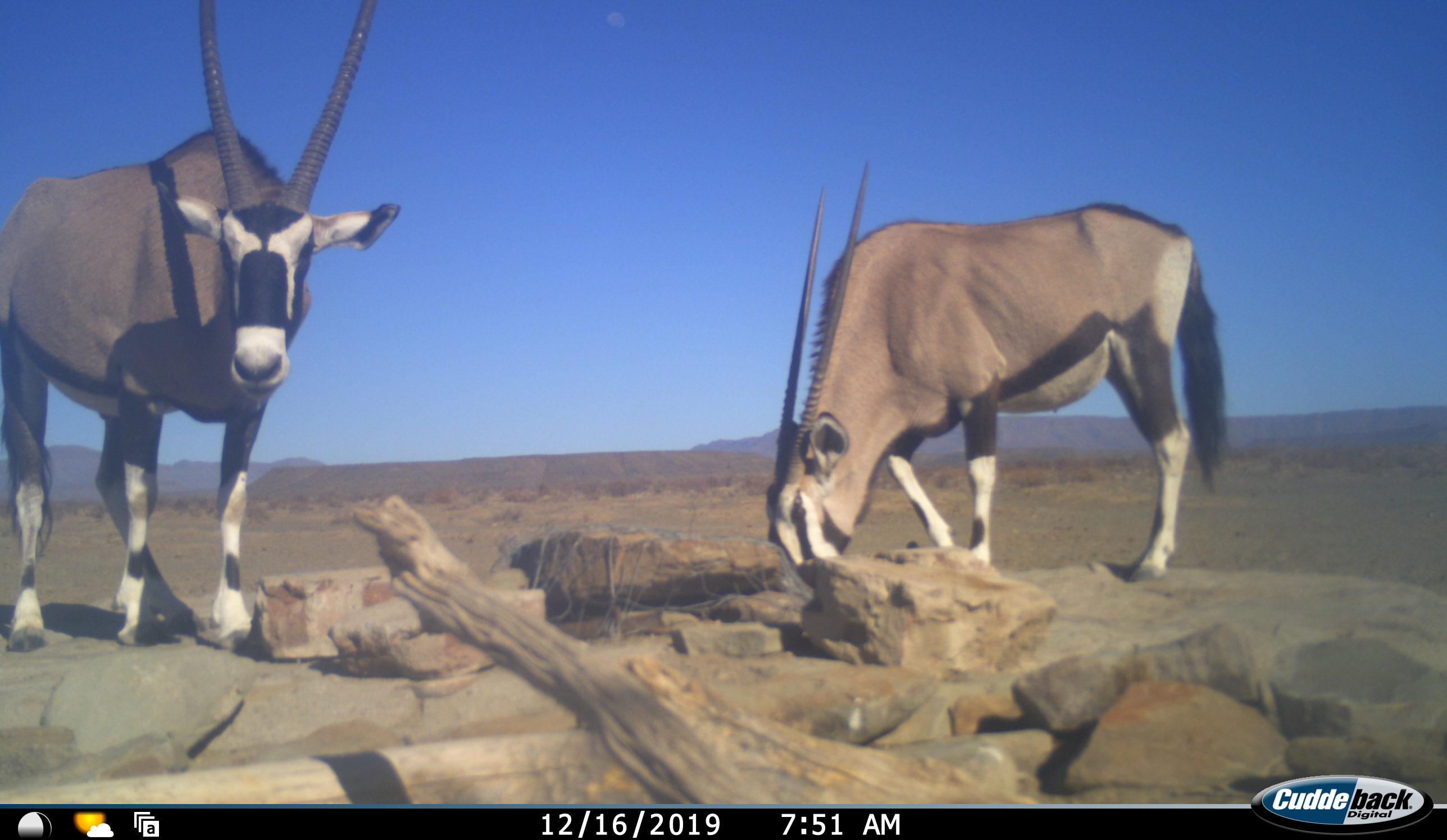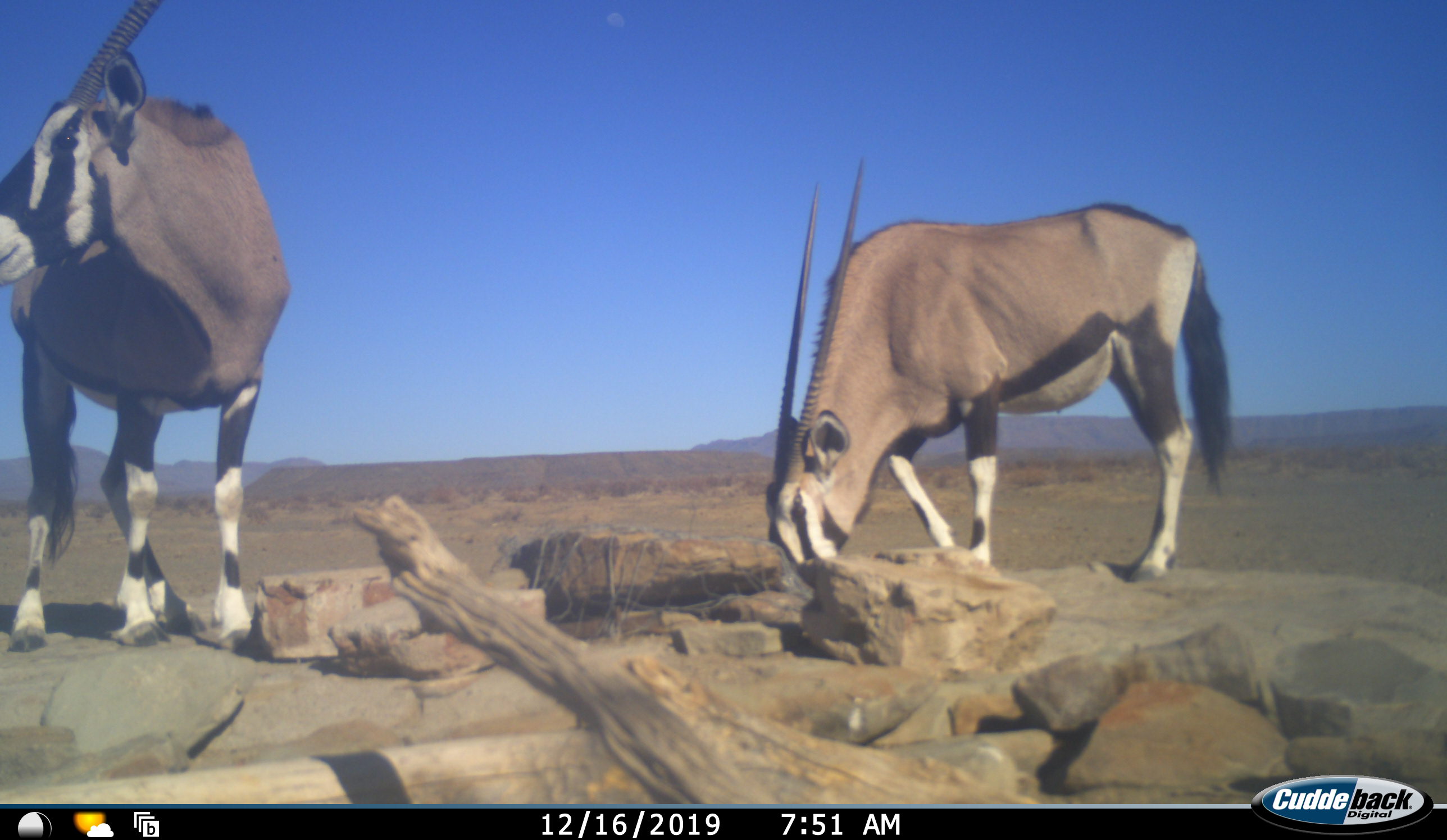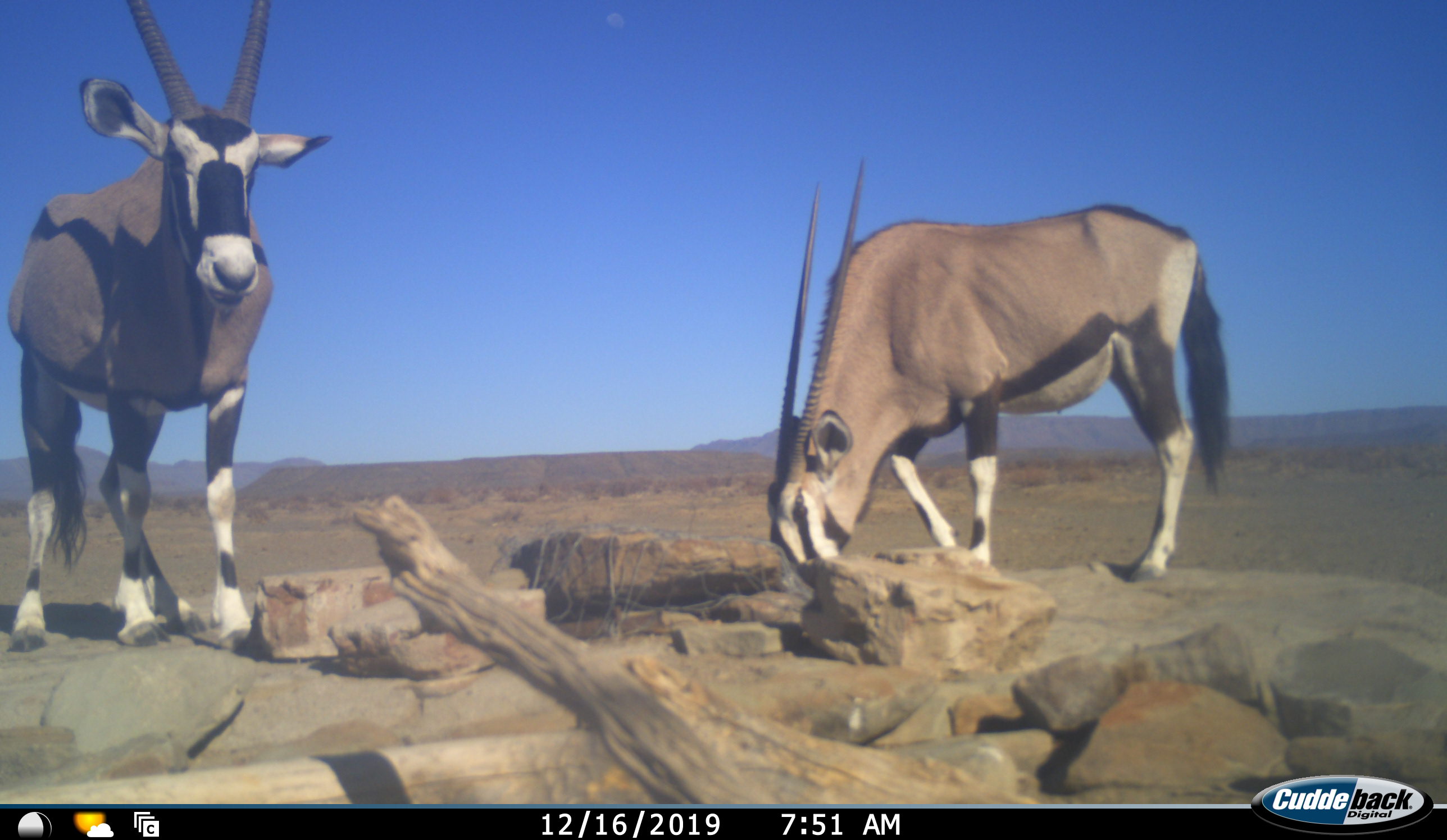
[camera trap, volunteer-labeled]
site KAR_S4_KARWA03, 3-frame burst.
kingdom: Animalia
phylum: Chordata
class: Mammalia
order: Artiodactyla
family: Bovidae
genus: Oryx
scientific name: Oryx gazella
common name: gemsbok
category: oryx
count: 2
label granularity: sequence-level